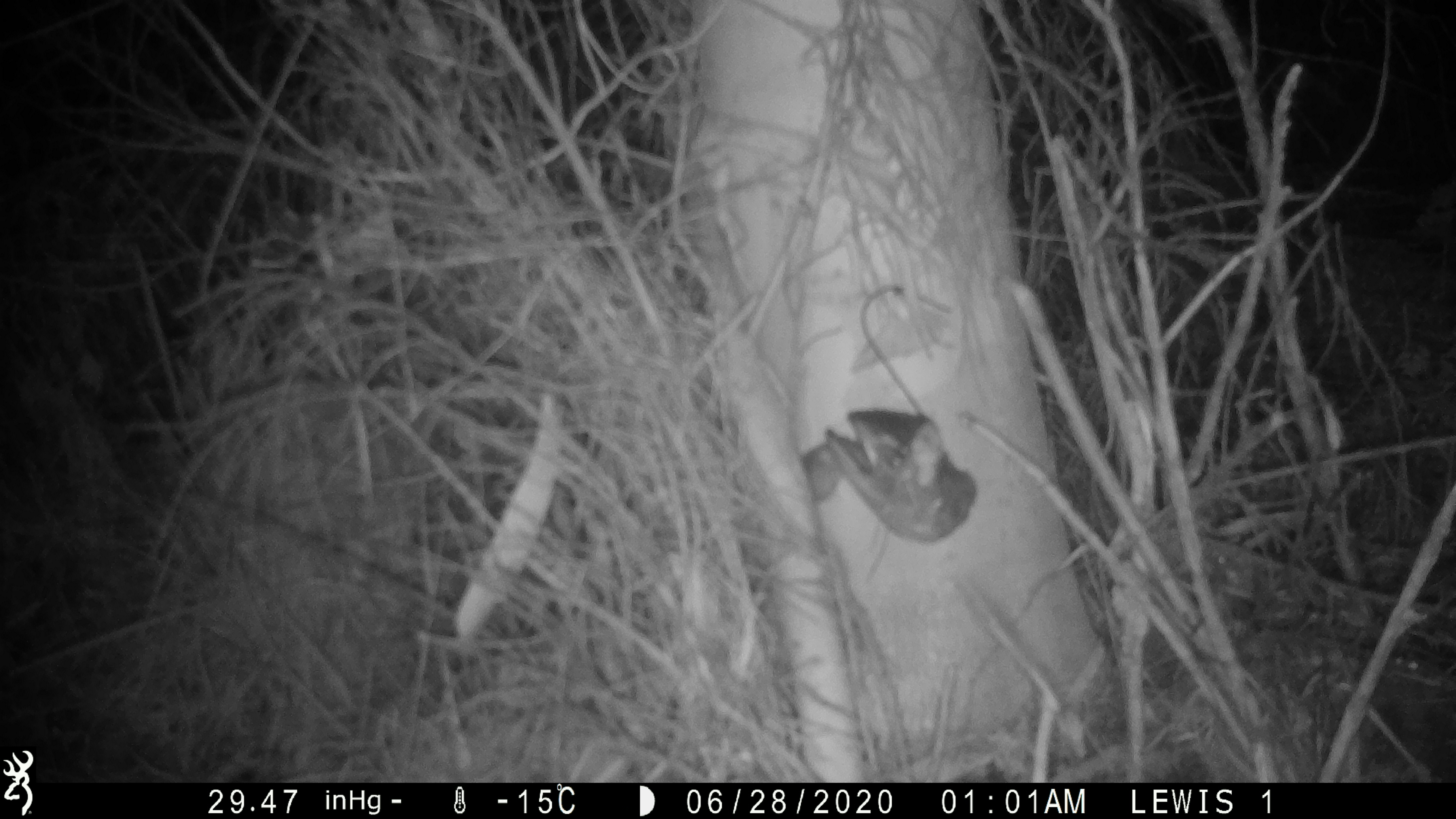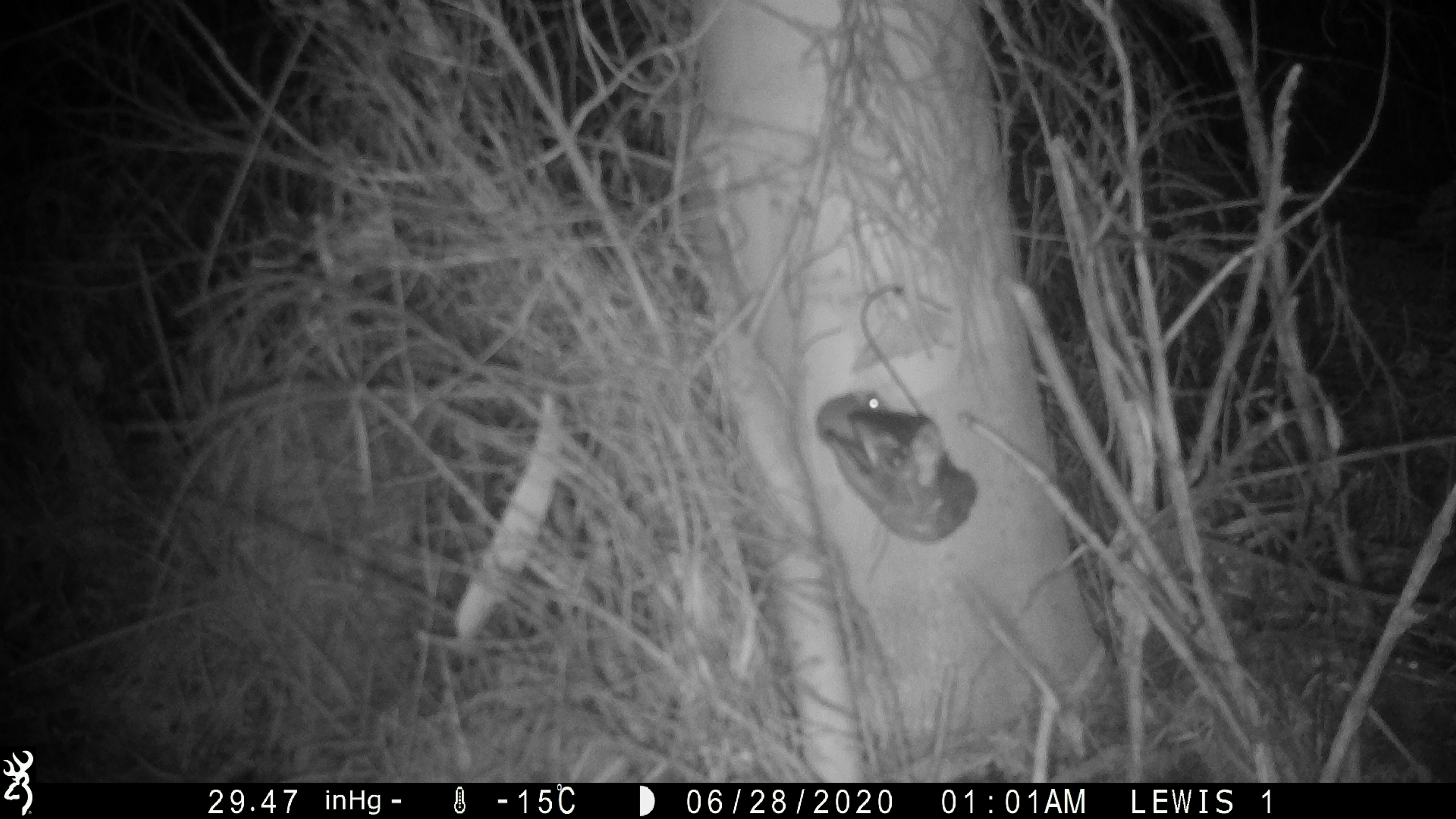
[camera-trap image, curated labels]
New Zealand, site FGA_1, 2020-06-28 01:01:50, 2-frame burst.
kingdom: Animalia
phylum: Chordata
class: Mammalia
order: Rodentia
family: Muridae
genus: Mus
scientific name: Mus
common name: mouse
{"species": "mouse (Mus)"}